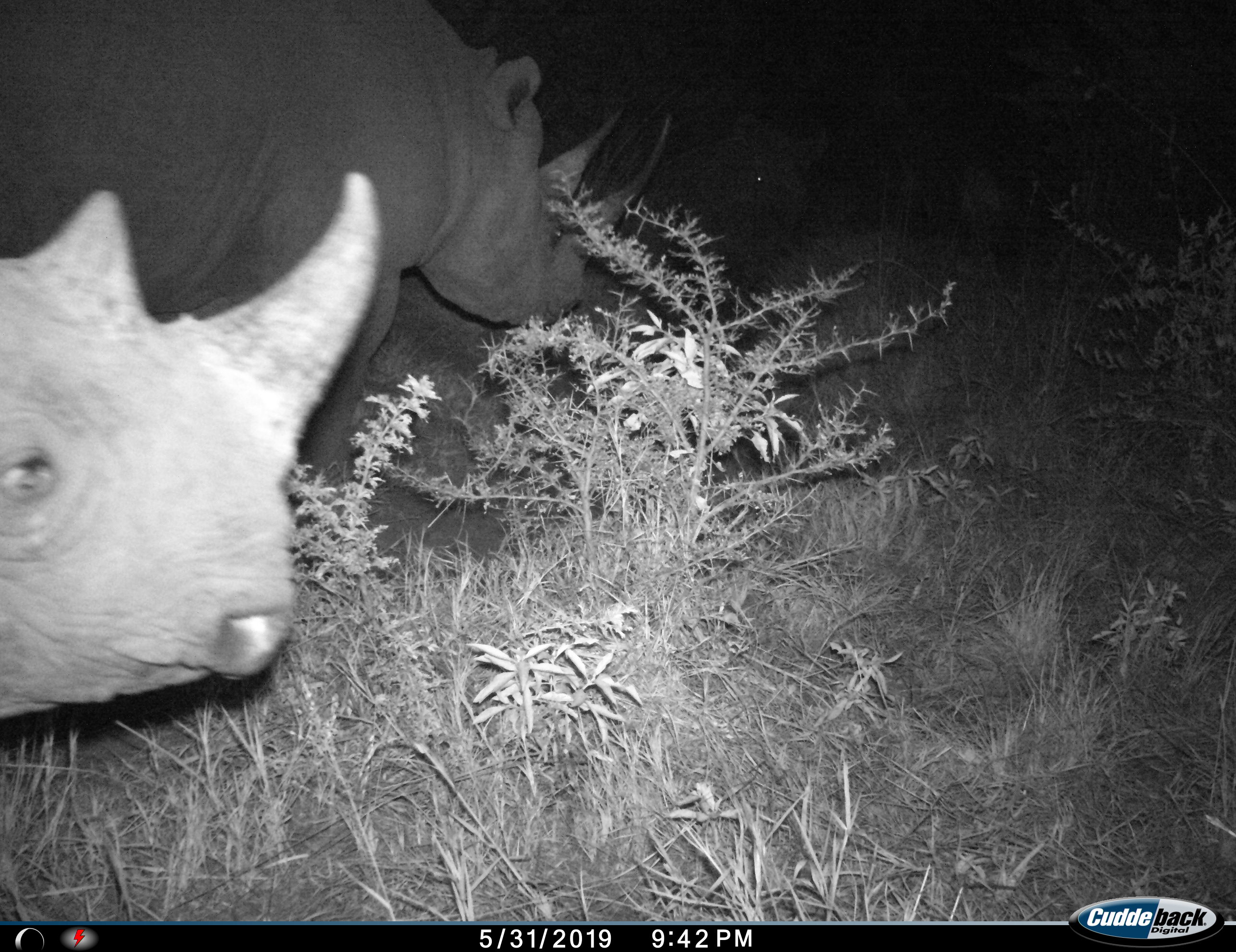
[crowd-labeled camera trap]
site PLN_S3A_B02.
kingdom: Animalia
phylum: Chordata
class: Mammalia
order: Perissodactyla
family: Rhinocerotidae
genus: Ceratotherium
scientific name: Ceratotherium simum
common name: white rhinoceros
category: rhinoceroswhite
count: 2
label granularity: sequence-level